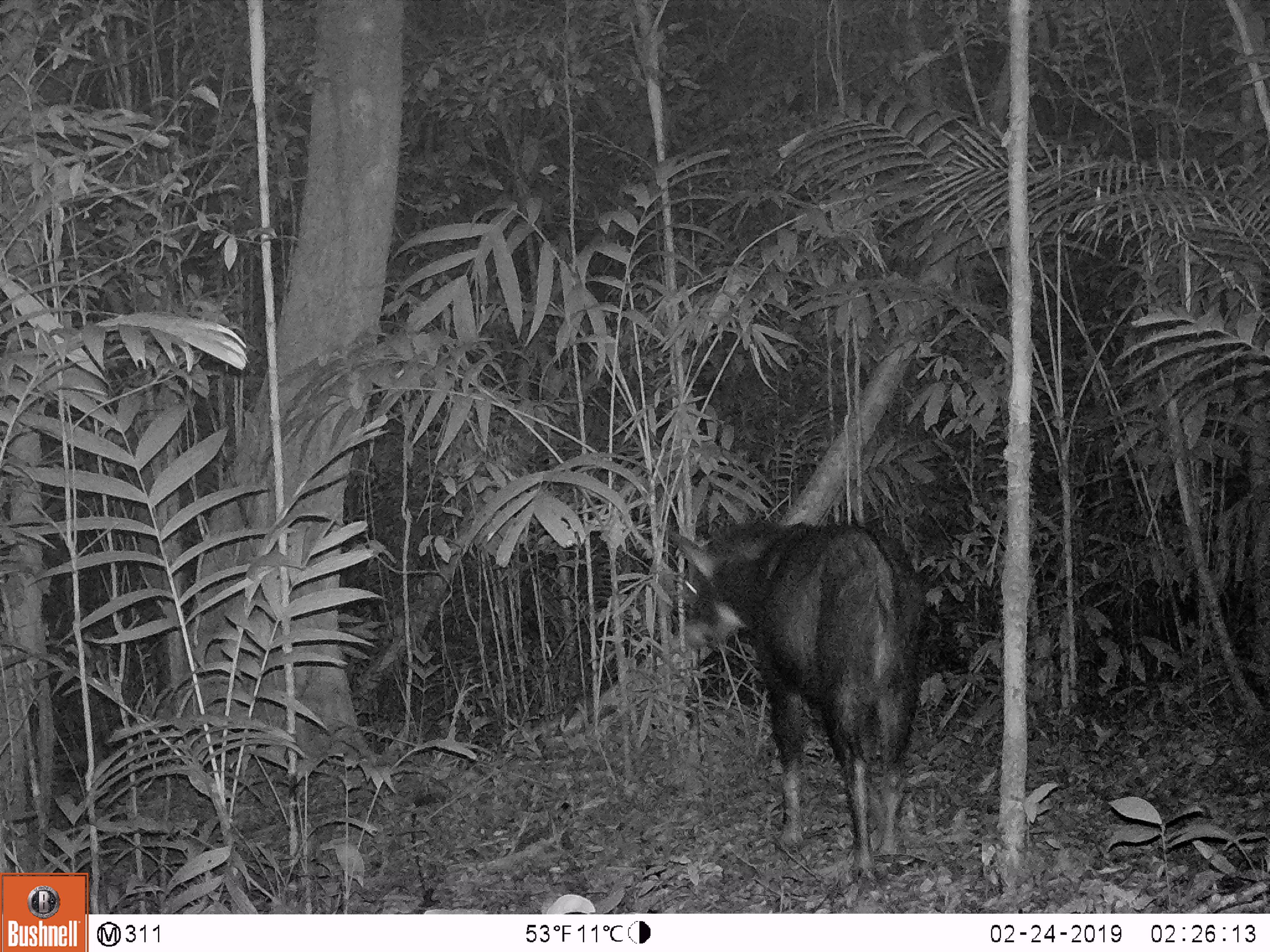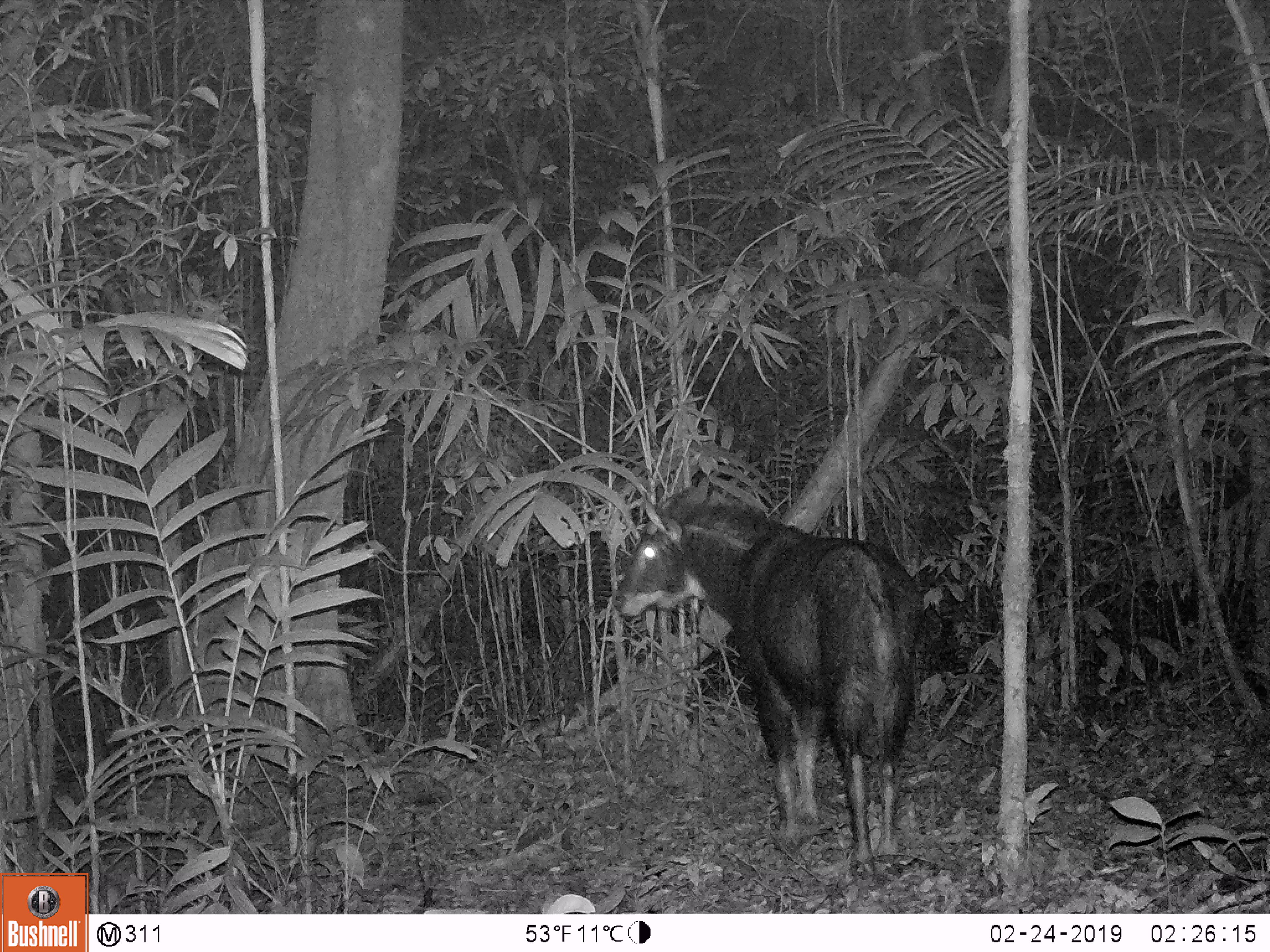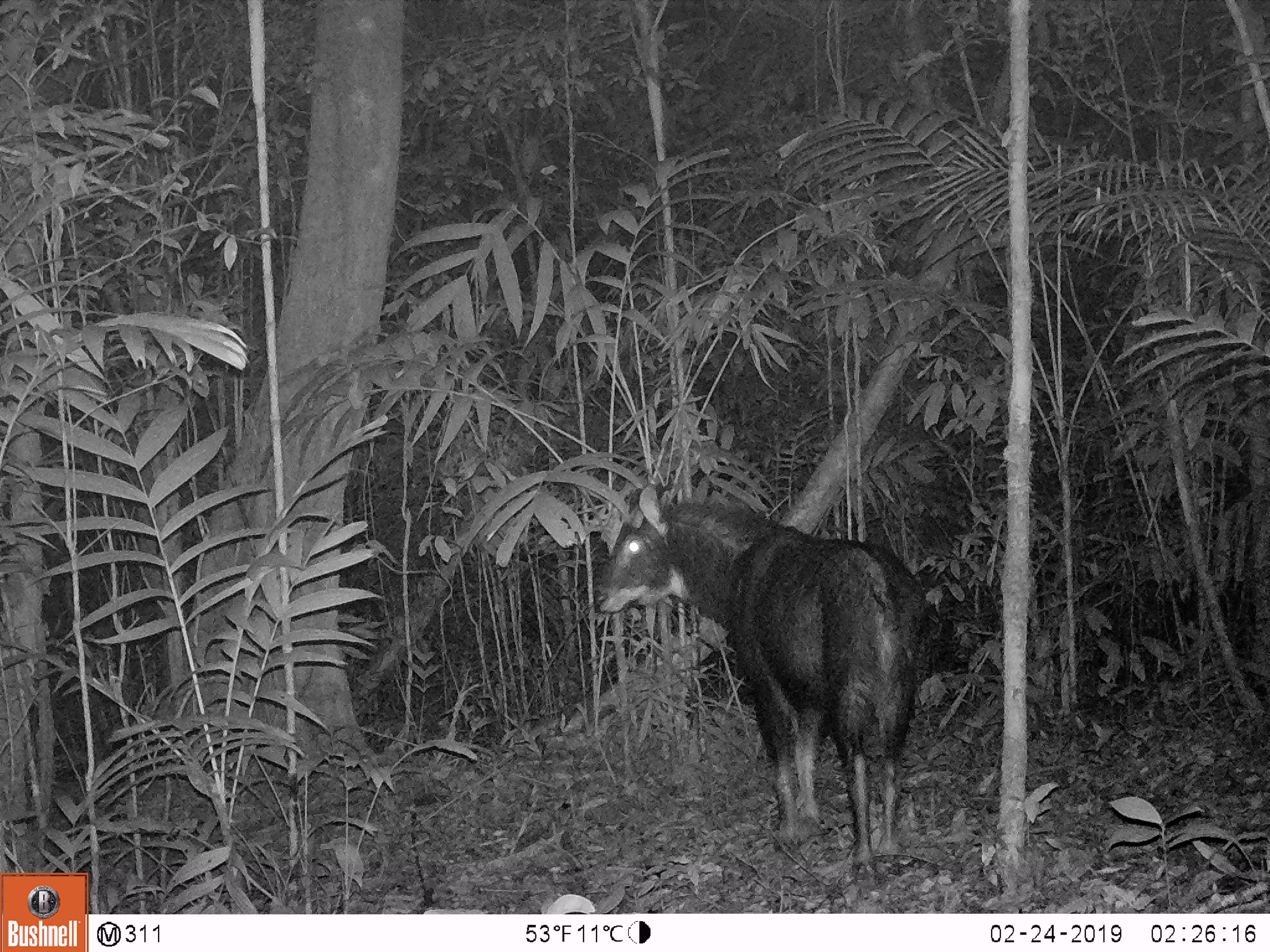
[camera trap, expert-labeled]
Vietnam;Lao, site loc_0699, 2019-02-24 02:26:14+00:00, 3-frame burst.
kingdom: Animalia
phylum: Chordata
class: Mammalia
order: Artiodactyla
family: Bovidae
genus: Capricornis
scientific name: Capricornis sumatraensis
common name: chinese serow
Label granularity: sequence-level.